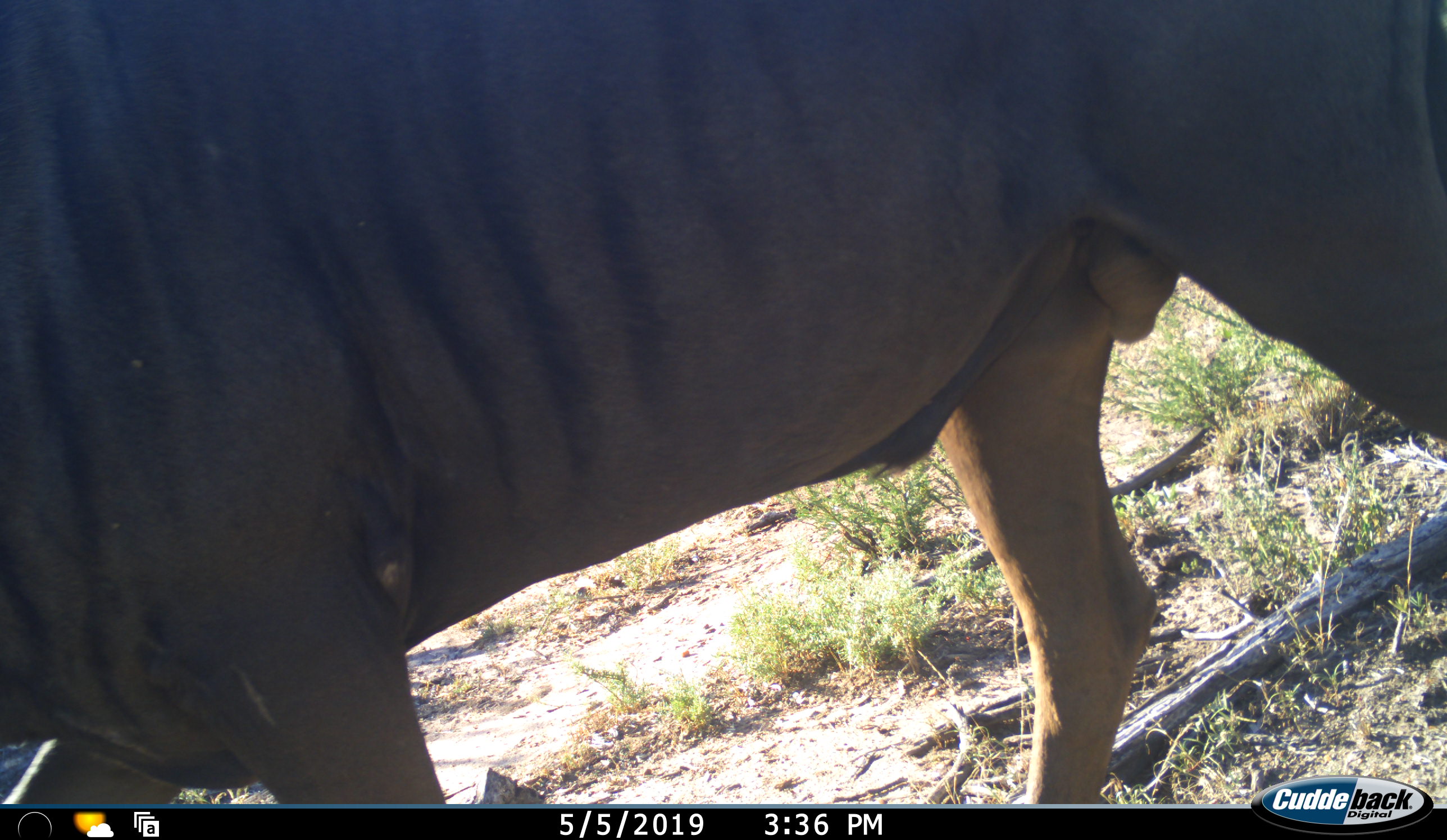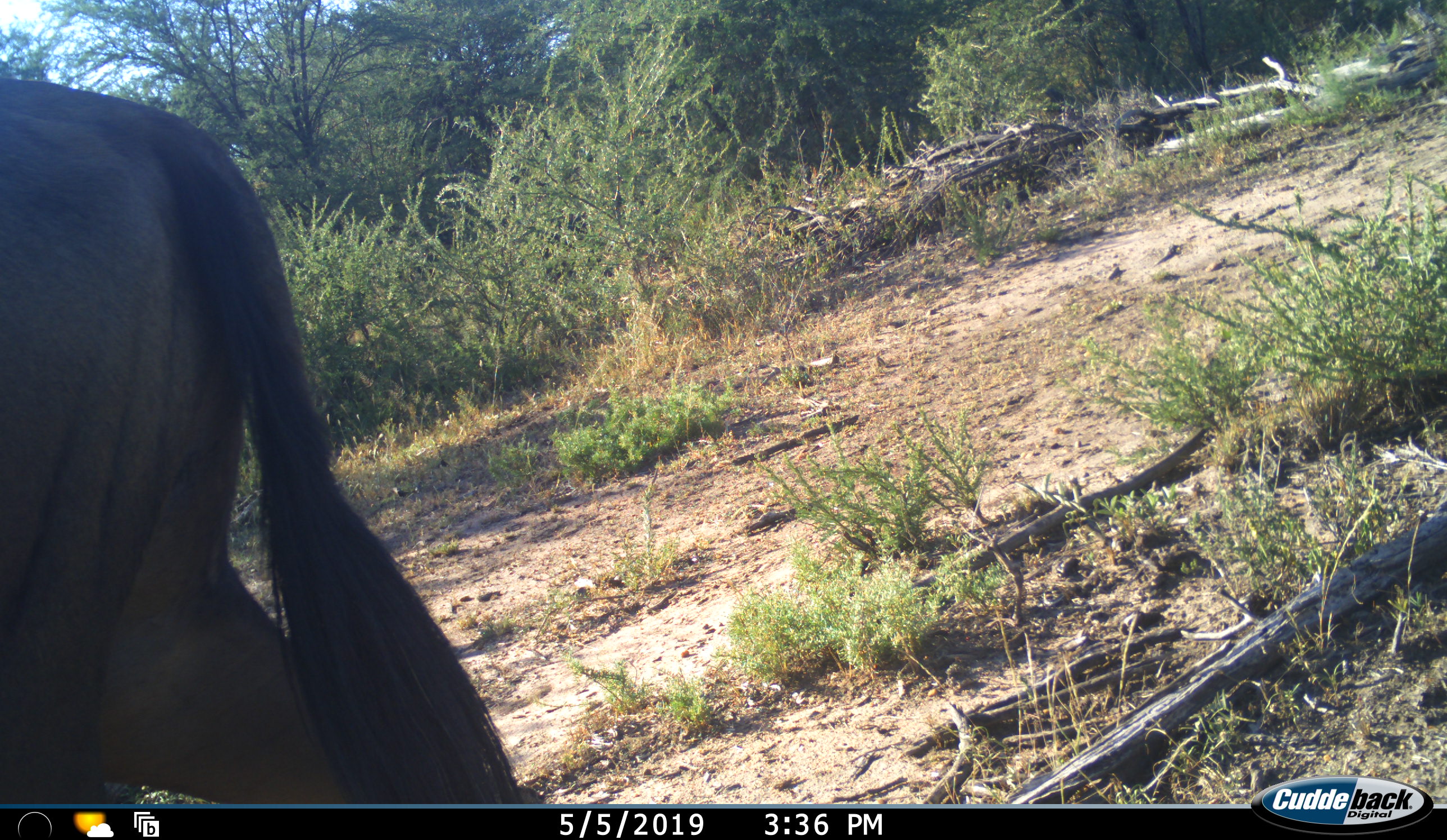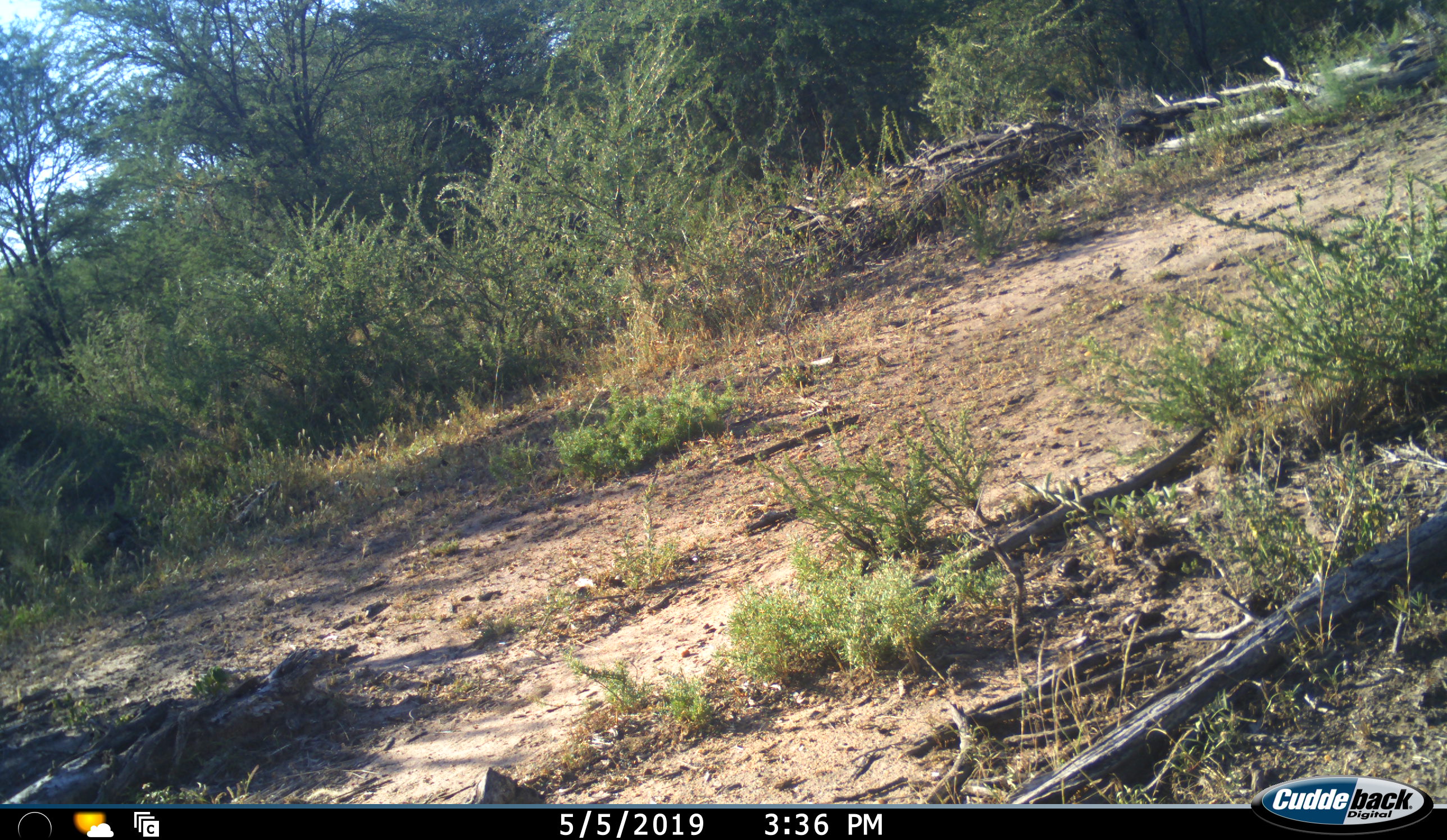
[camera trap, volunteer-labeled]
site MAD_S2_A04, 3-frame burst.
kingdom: Animalia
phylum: Chordata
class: Mammalia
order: Artiodactyla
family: Bovidae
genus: Connochaetes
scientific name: Connochaetes taurinus taurinus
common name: blue wildebeest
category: wildebeestblue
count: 1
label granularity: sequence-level